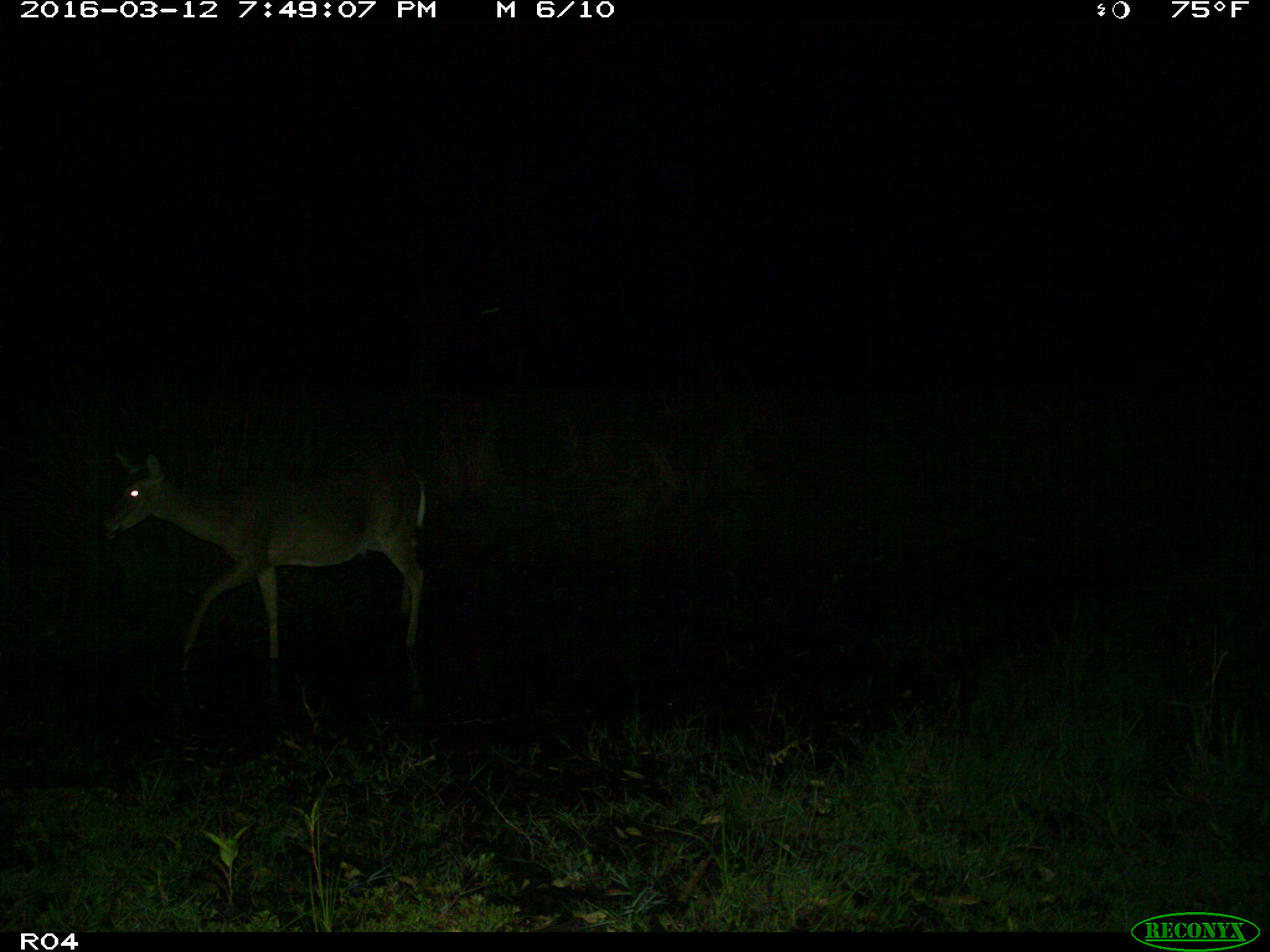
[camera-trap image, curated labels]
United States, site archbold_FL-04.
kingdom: Animalia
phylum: Chordata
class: Mammalia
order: Artiodactyla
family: Cervidae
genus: Odocoileus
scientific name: Odocoileus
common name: deer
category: unidentified deer